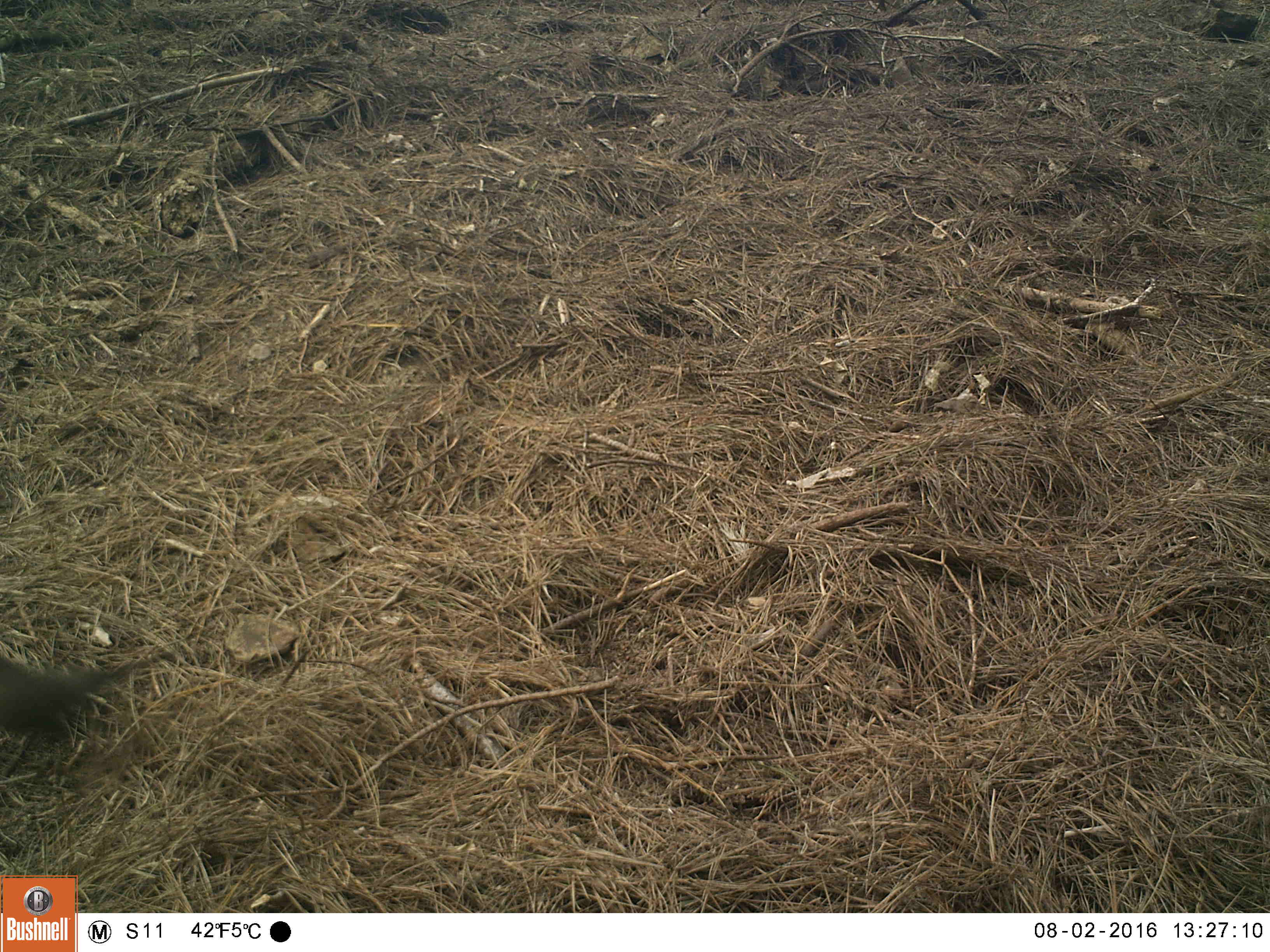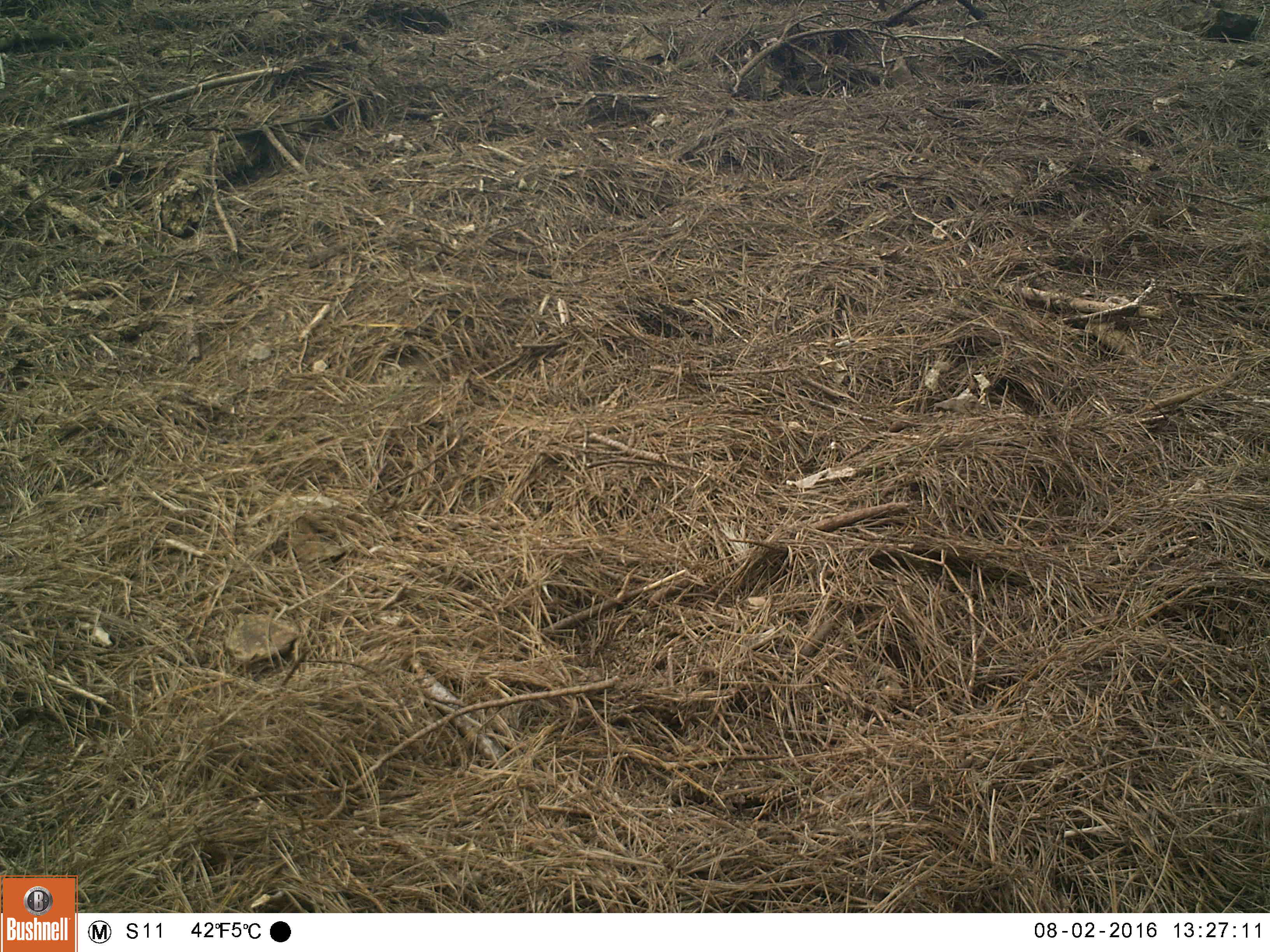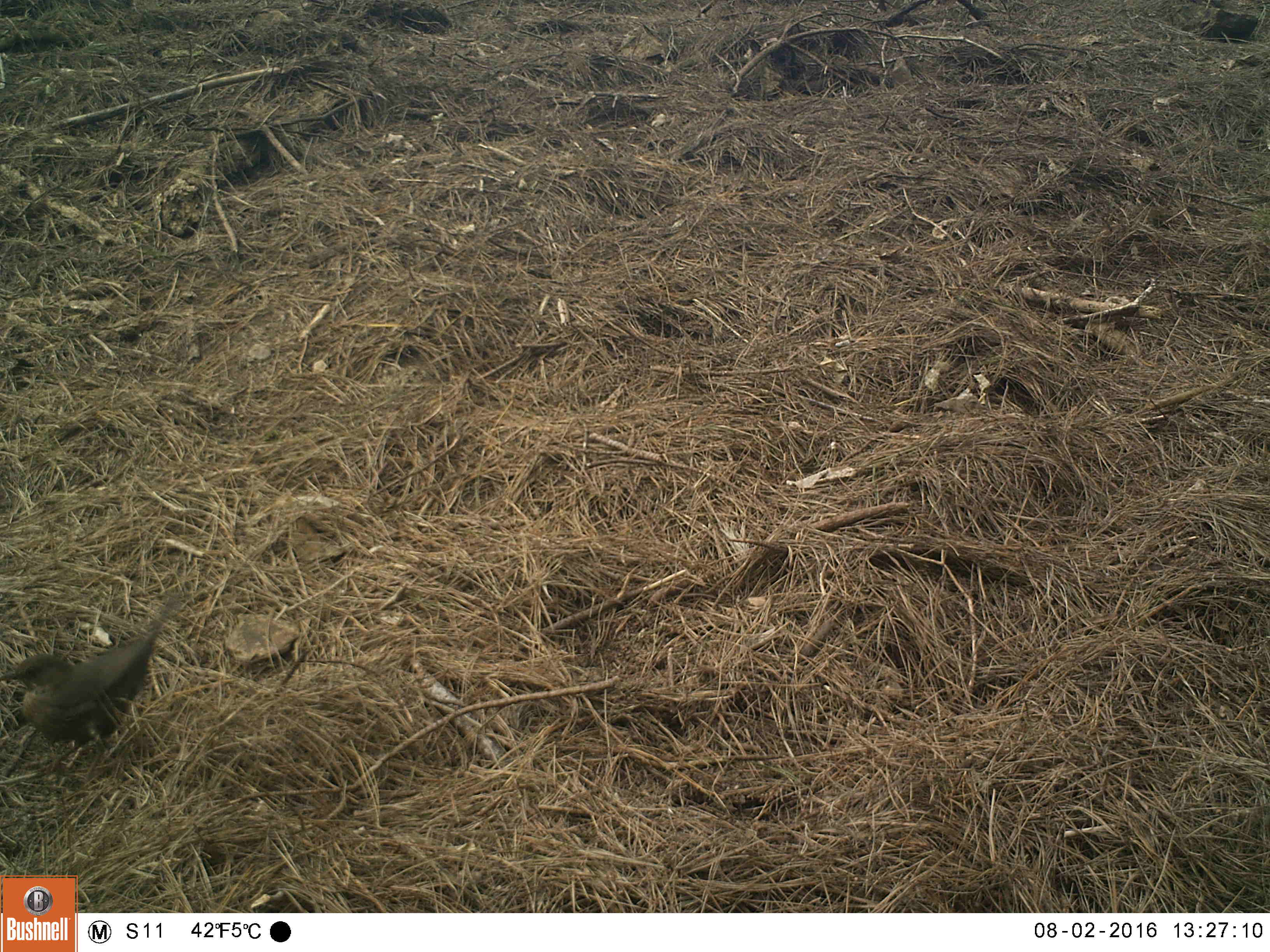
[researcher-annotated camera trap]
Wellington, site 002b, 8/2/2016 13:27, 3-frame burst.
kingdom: Animalia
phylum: Chordata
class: Aves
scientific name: Aves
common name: bird